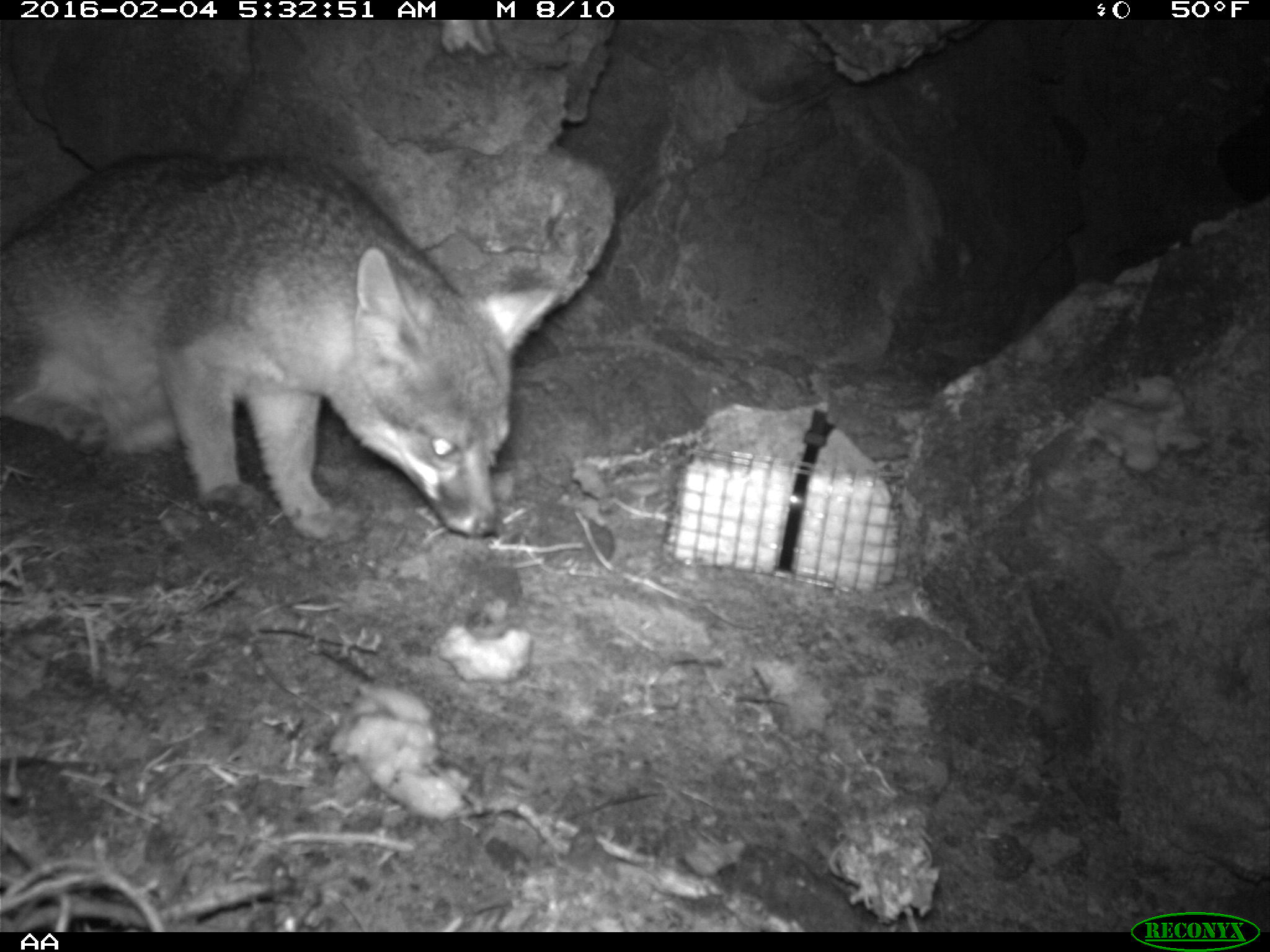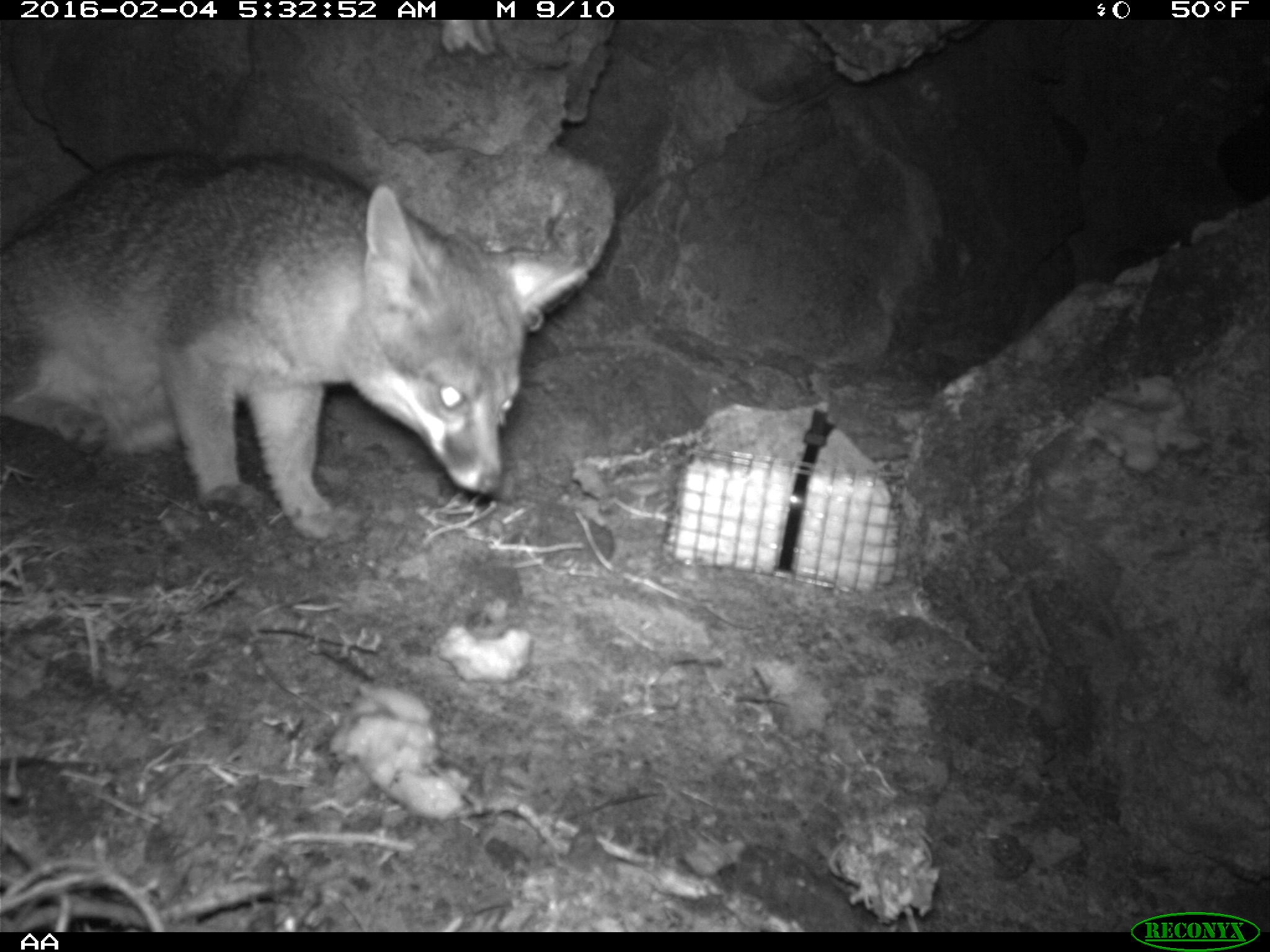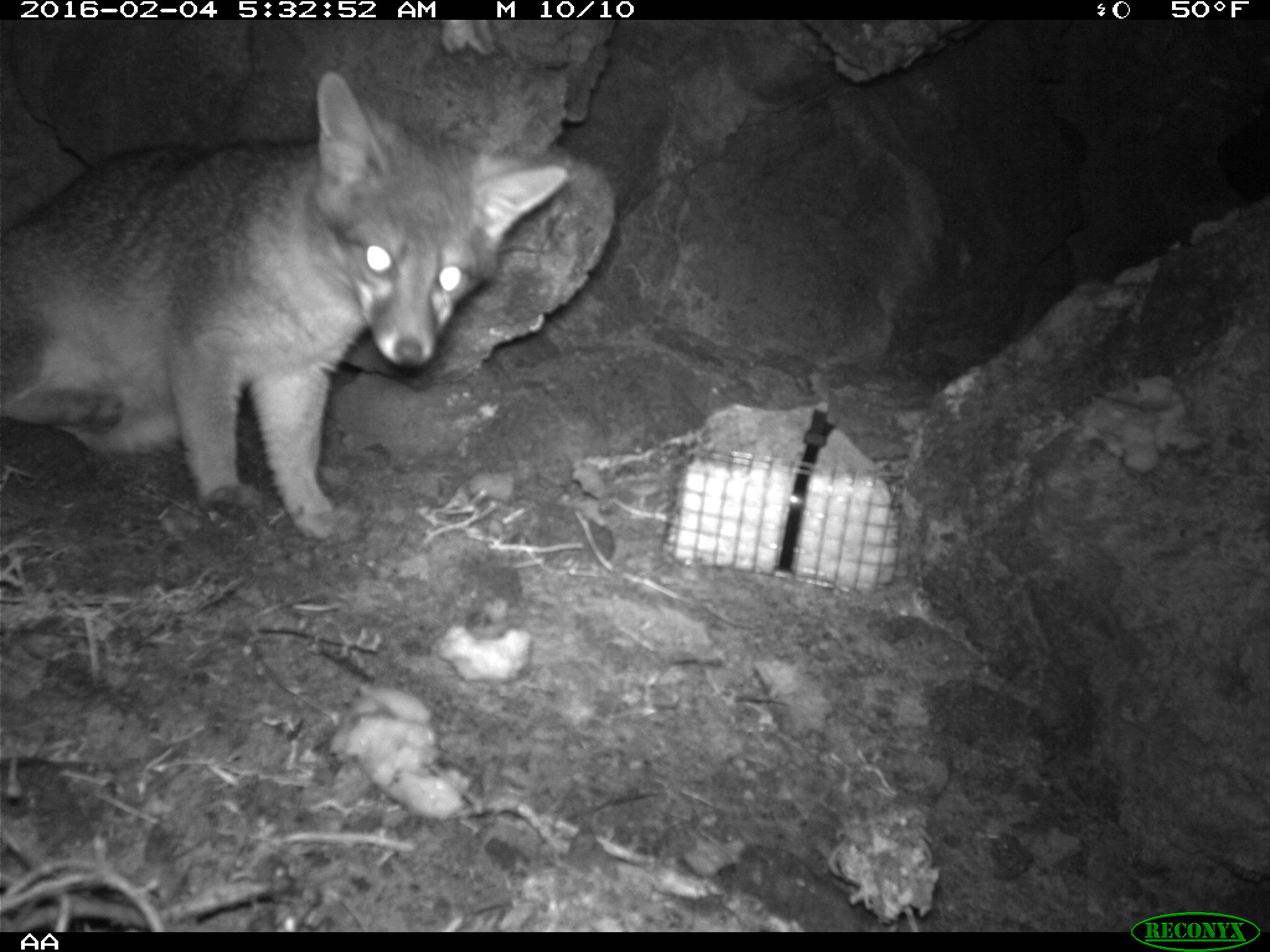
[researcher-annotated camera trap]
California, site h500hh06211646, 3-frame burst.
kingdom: Animalia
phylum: Chordata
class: Mammalia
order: Carnivora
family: Canidae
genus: Urocyon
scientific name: Urocyon littoralis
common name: island fox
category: fox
Fox (island fox) (Urocyon littoralis).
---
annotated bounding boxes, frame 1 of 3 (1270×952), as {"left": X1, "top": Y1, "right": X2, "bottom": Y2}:
fox: {"left": 0, "top": 151, "right": 564, "bottom": 540}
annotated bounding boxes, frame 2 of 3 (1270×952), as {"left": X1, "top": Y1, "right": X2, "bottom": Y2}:
fox: {"left": 0, "top": 151, "right": 587, "bottom": 542}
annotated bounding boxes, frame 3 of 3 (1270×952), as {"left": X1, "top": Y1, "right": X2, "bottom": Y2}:
fox: {"left": 0, "top": 66, "right": 569, "bottom": 539}